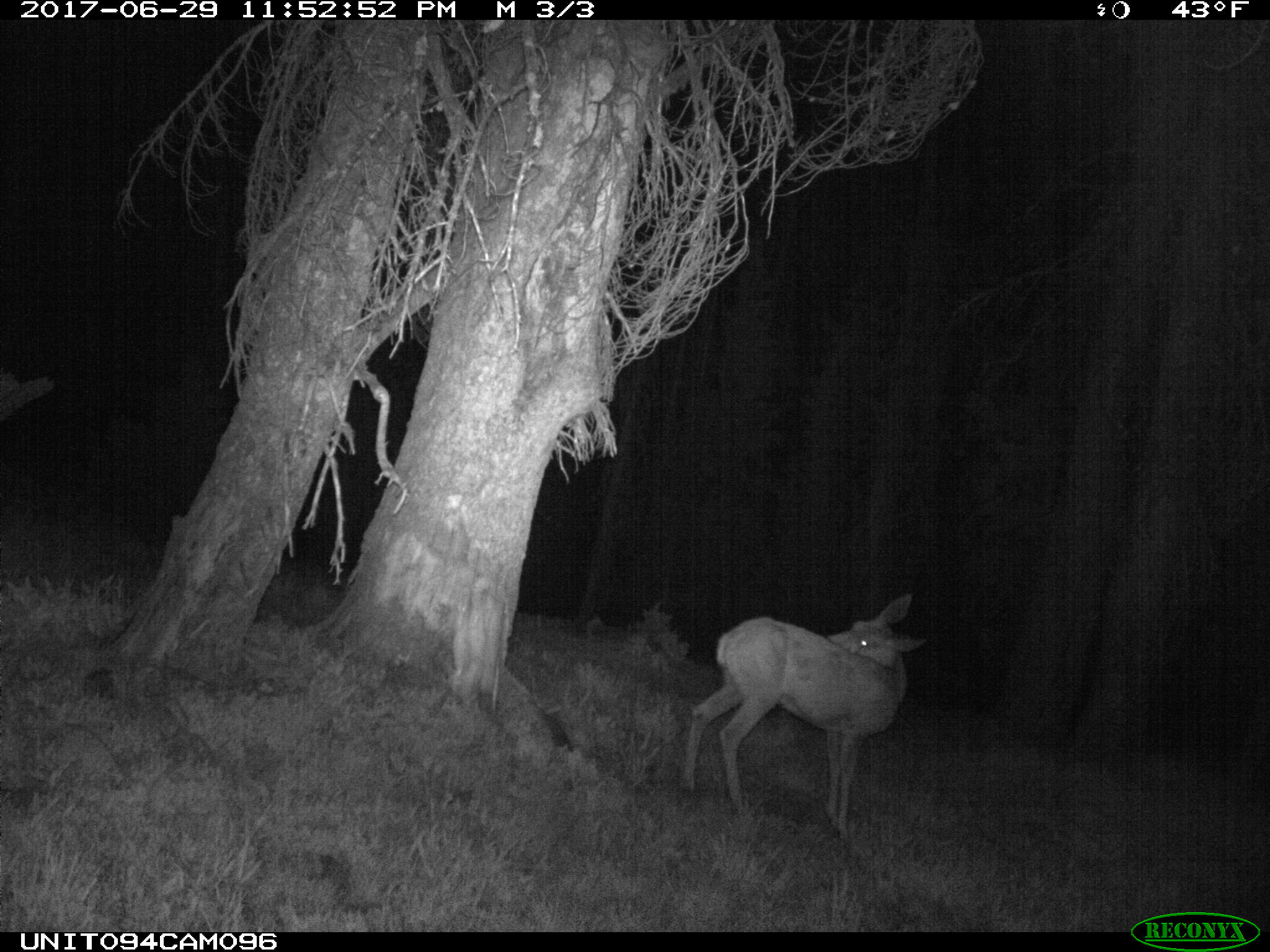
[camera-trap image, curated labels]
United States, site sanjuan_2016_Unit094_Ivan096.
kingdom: Animalia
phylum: Chordata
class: Mammalia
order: Artiodactyla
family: Cervidae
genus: Odocoileus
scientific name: Odocoileus hemionus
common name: mule deer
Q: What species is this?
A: Odocoileus hemionus (mule deer).